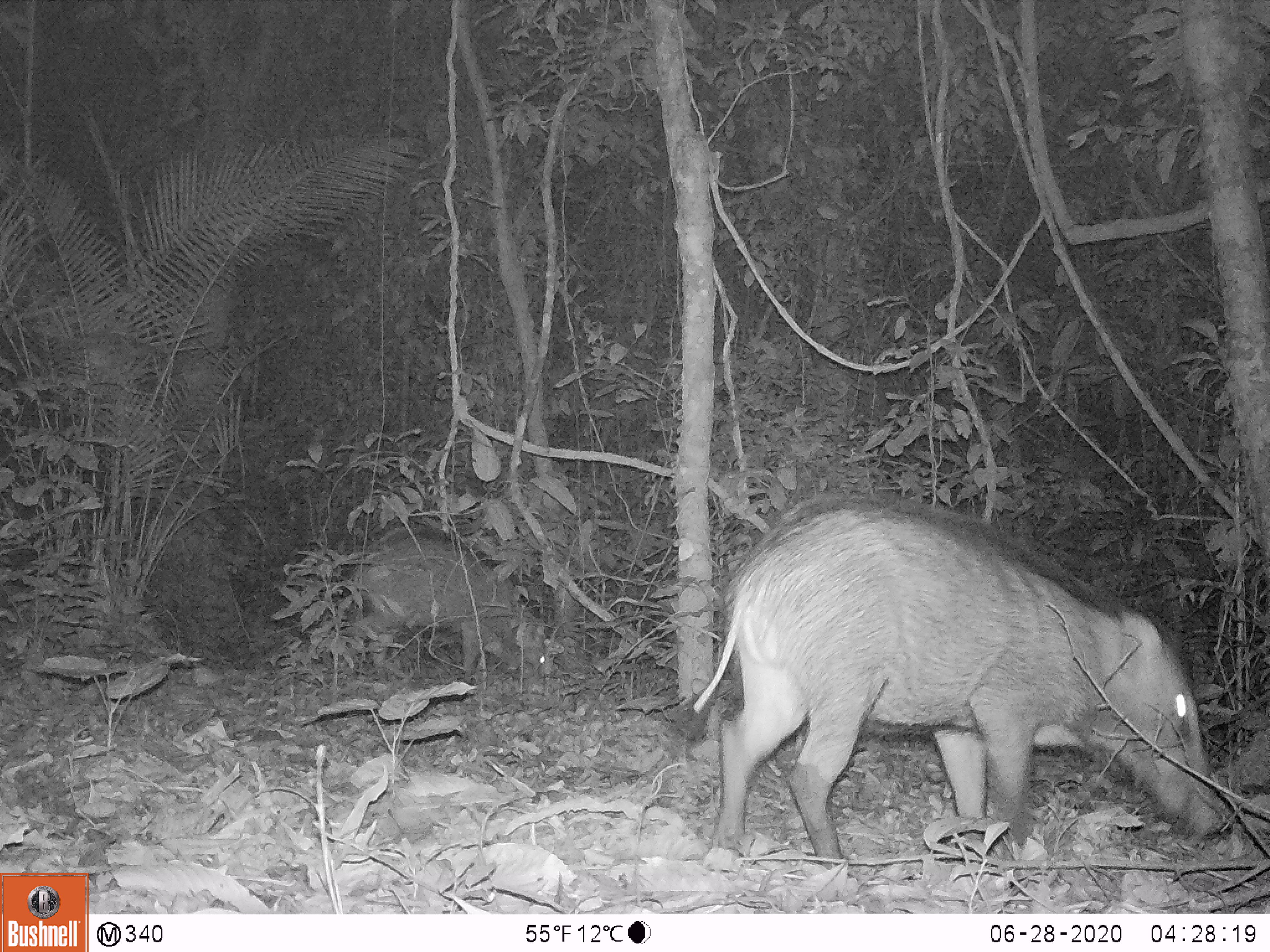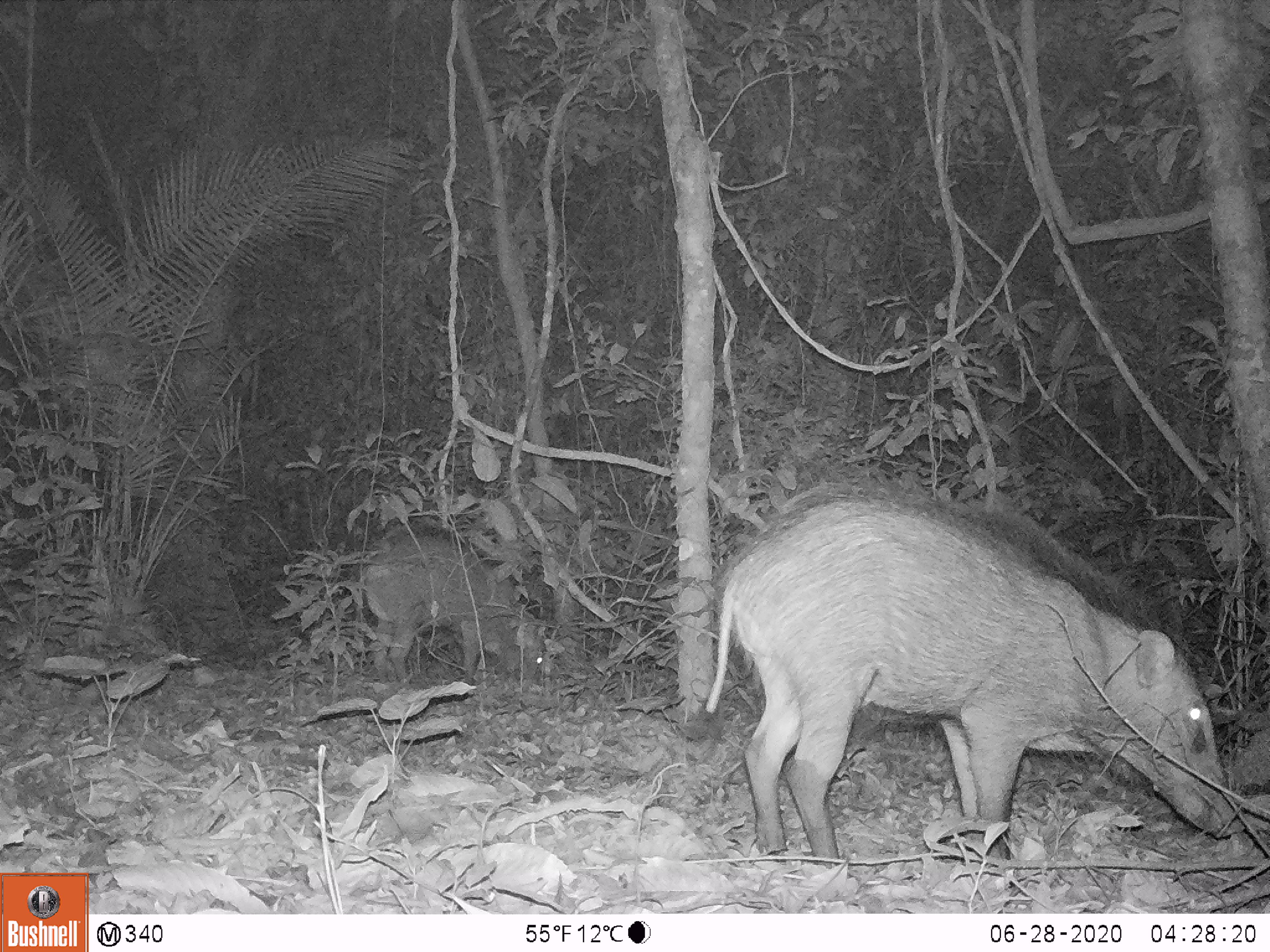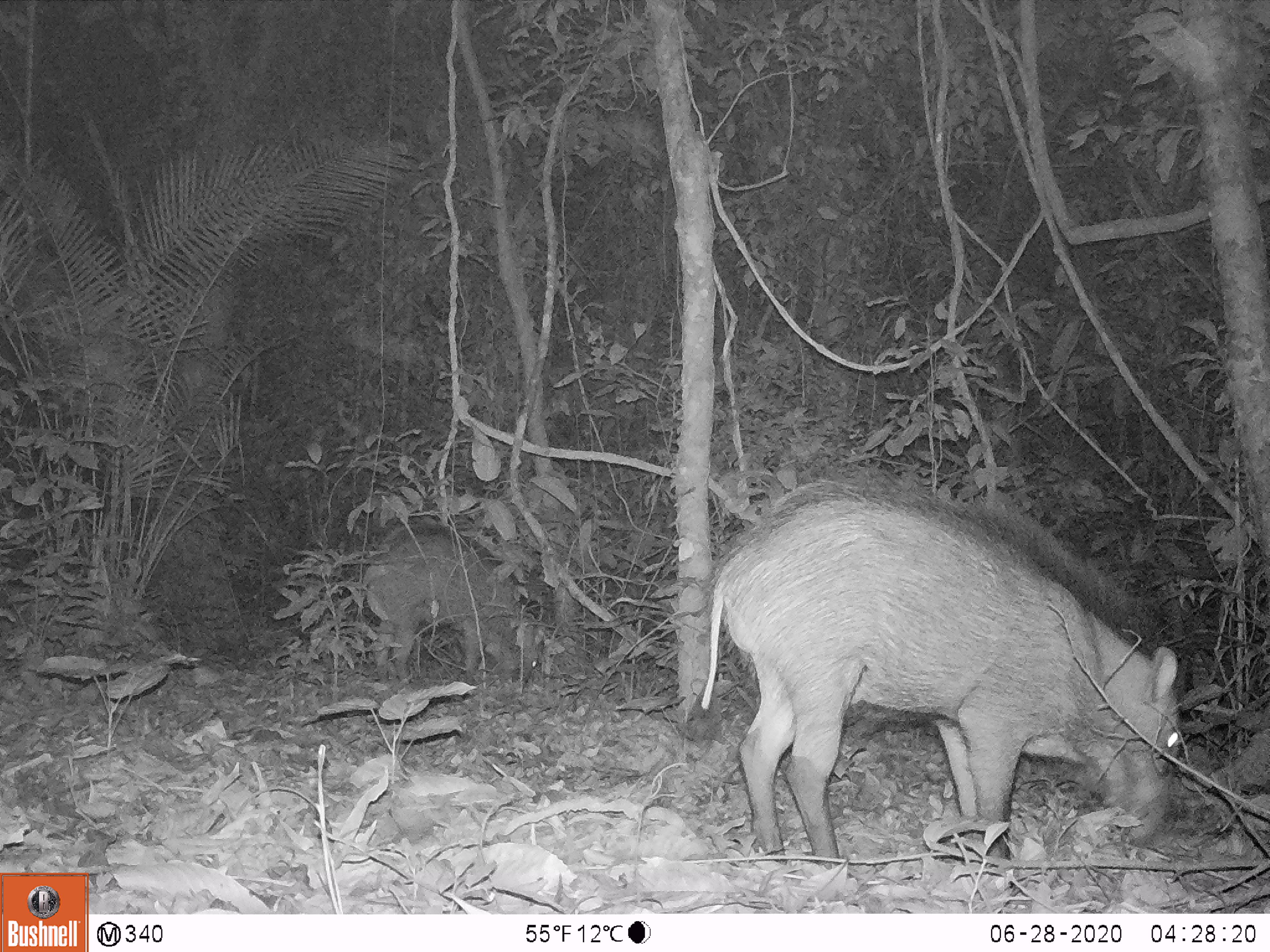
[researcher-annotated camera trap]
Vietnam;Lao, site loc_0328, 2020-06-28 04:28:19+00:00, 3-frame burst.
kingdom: Animalia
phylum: Chordata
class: Mammalia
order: Artiodactyla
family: Suidae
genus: Sus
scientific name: Sus scrofa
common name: eurasian wild pig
Eurasian wild pig (Sus scrofa). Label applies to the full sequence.